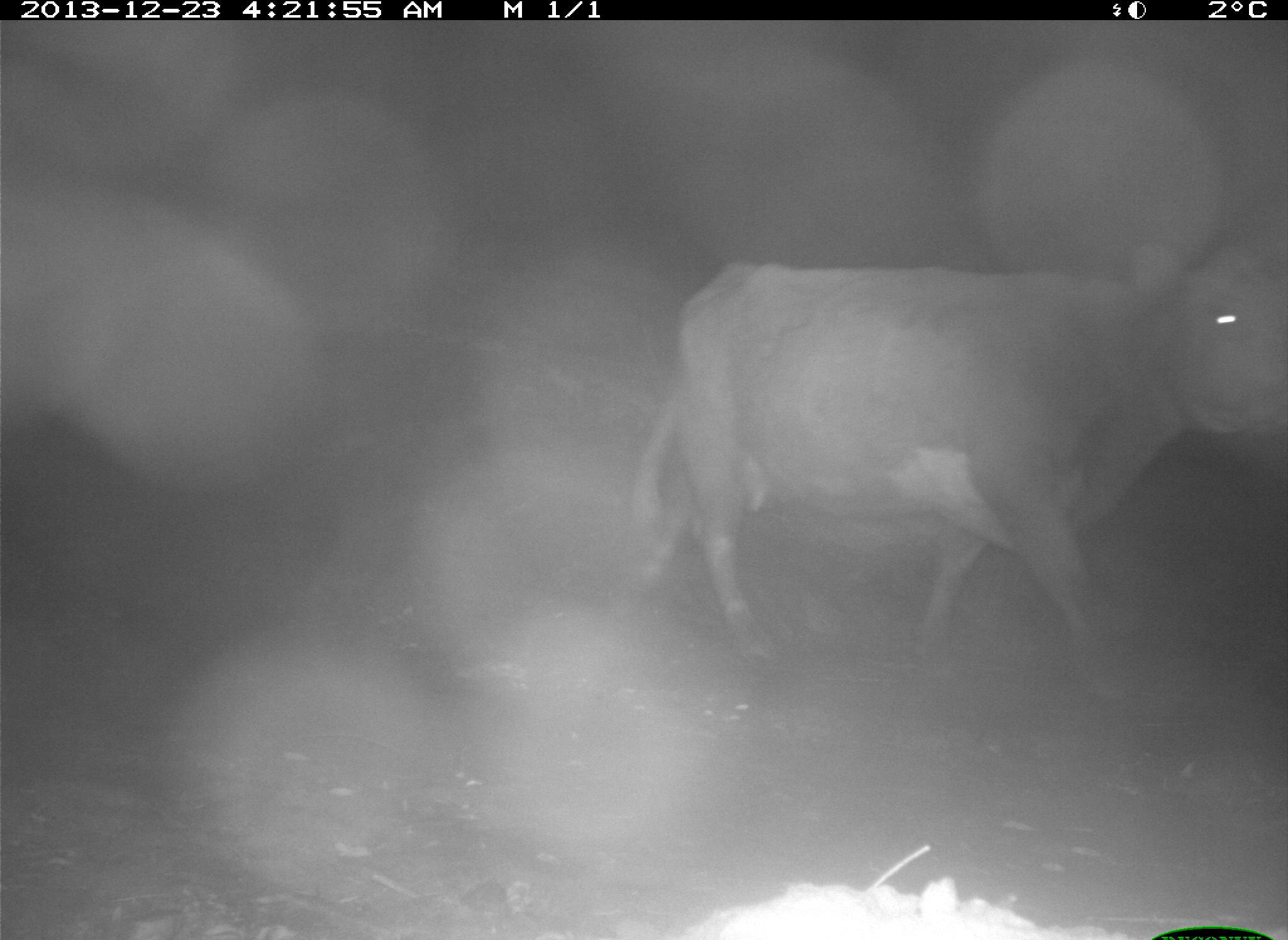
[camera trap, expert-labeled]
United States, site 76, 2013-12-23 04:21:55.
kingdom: Animalia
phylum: Chordata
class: Mammalia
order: Artiodactyla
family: Bovidae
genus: Bos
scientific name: Bos taurus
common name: cow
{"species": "cow (Bos taurus)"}